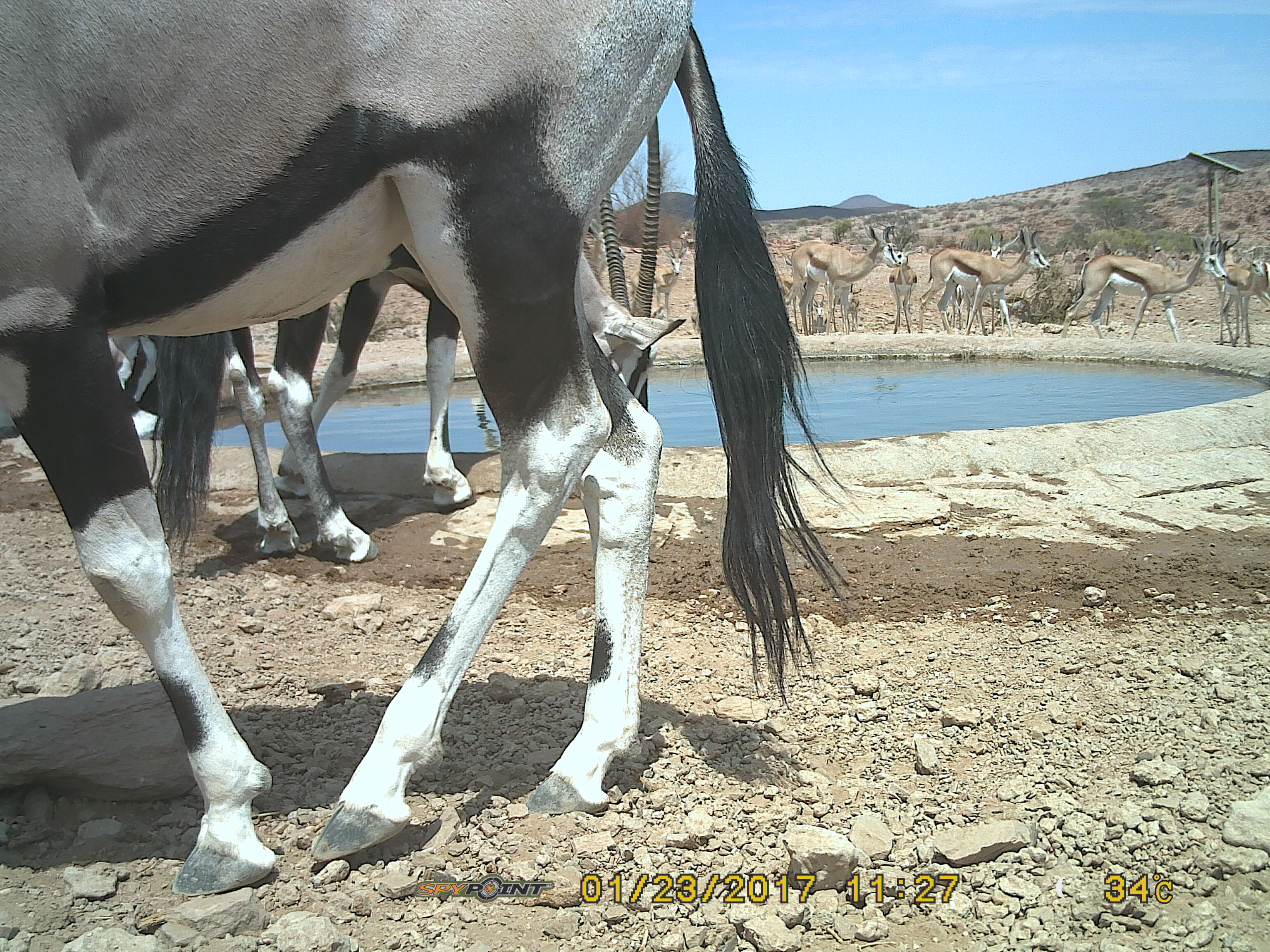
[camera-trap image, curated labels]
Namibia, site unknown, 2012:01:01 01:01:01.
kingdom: Animalia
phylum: Chordata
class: Mammalia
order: Artiodactyla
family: Bovidae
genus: Oryx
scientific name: Oryx gazella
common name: gemsbok